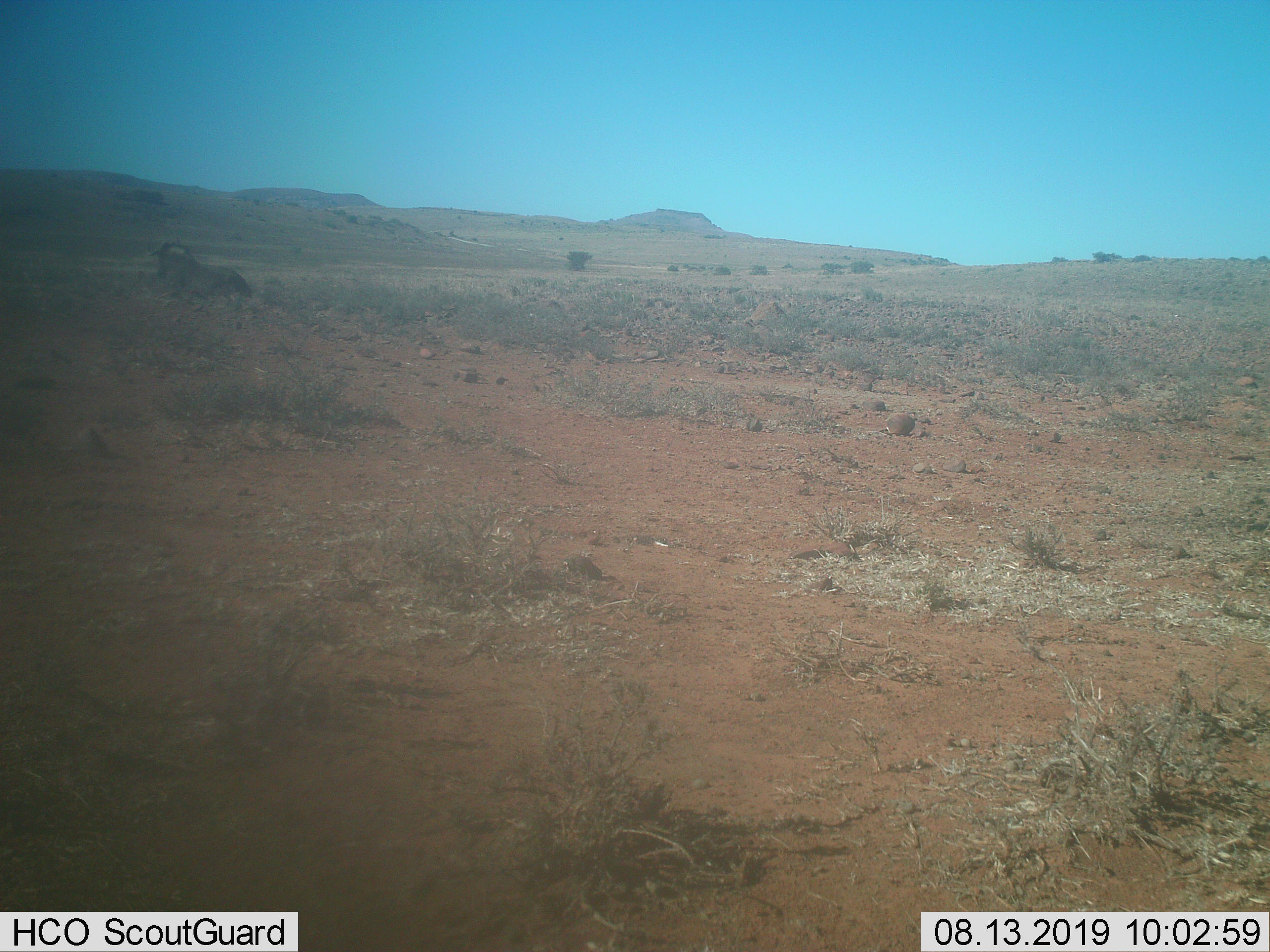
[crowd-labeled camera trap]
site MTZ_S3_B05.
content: unidentified animal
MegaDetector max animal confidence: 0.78